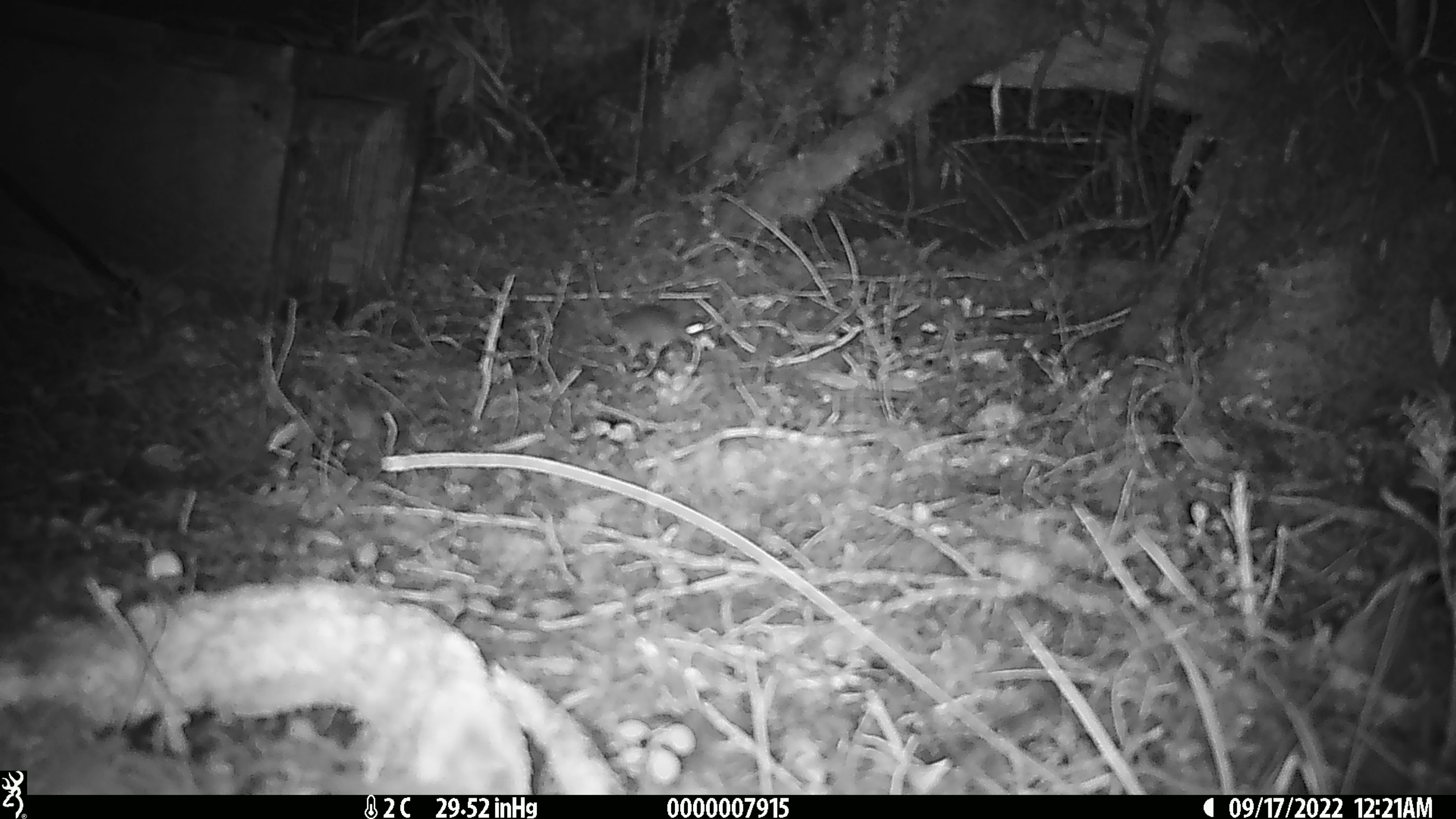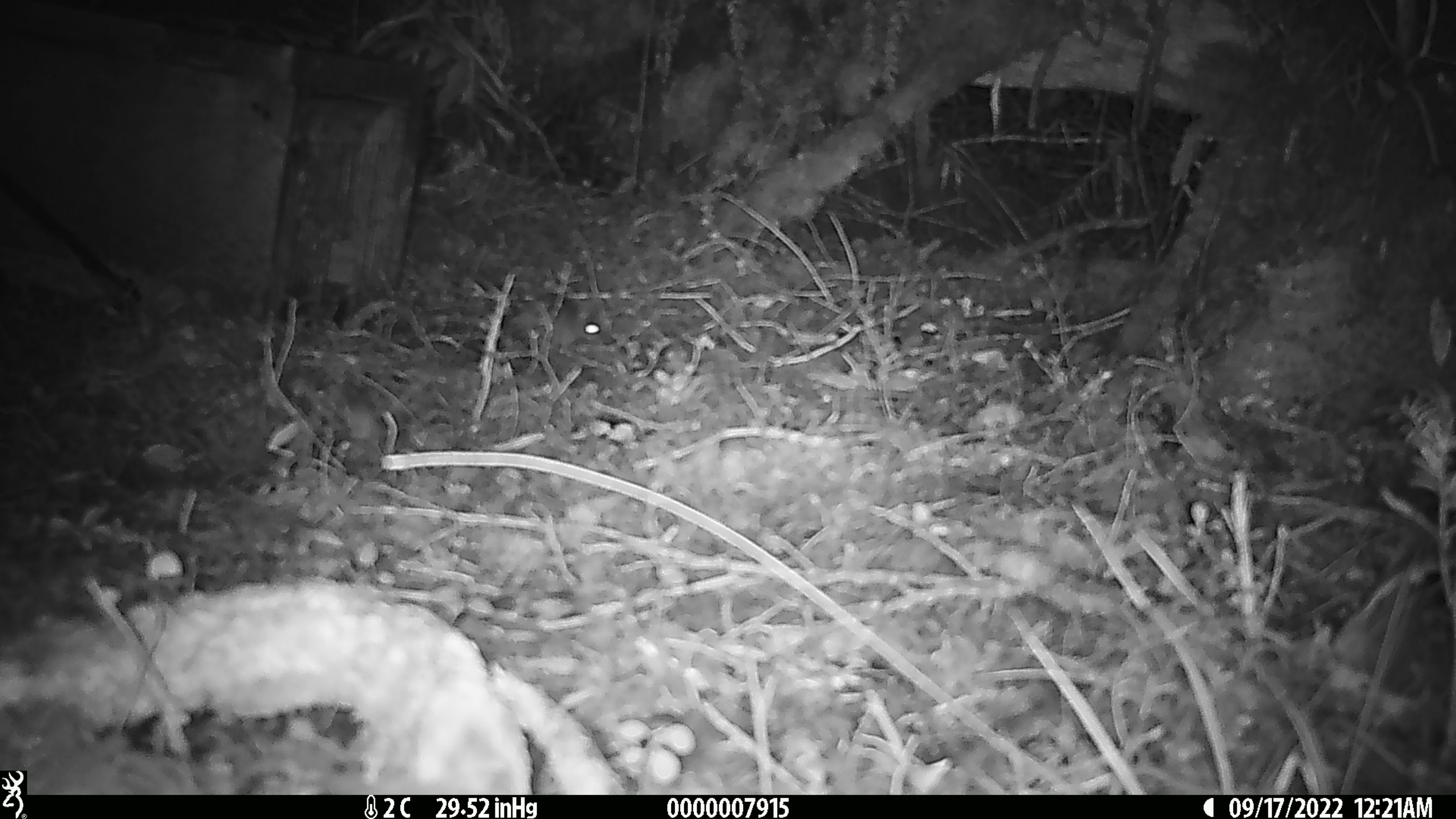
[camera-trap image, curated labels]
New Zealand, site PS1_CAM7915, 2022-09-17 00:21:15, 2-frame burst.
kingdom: Animalia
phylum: Chordata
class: Mammalia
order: Rodentia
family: Muridae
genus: Mus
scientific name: Mus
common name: mouse